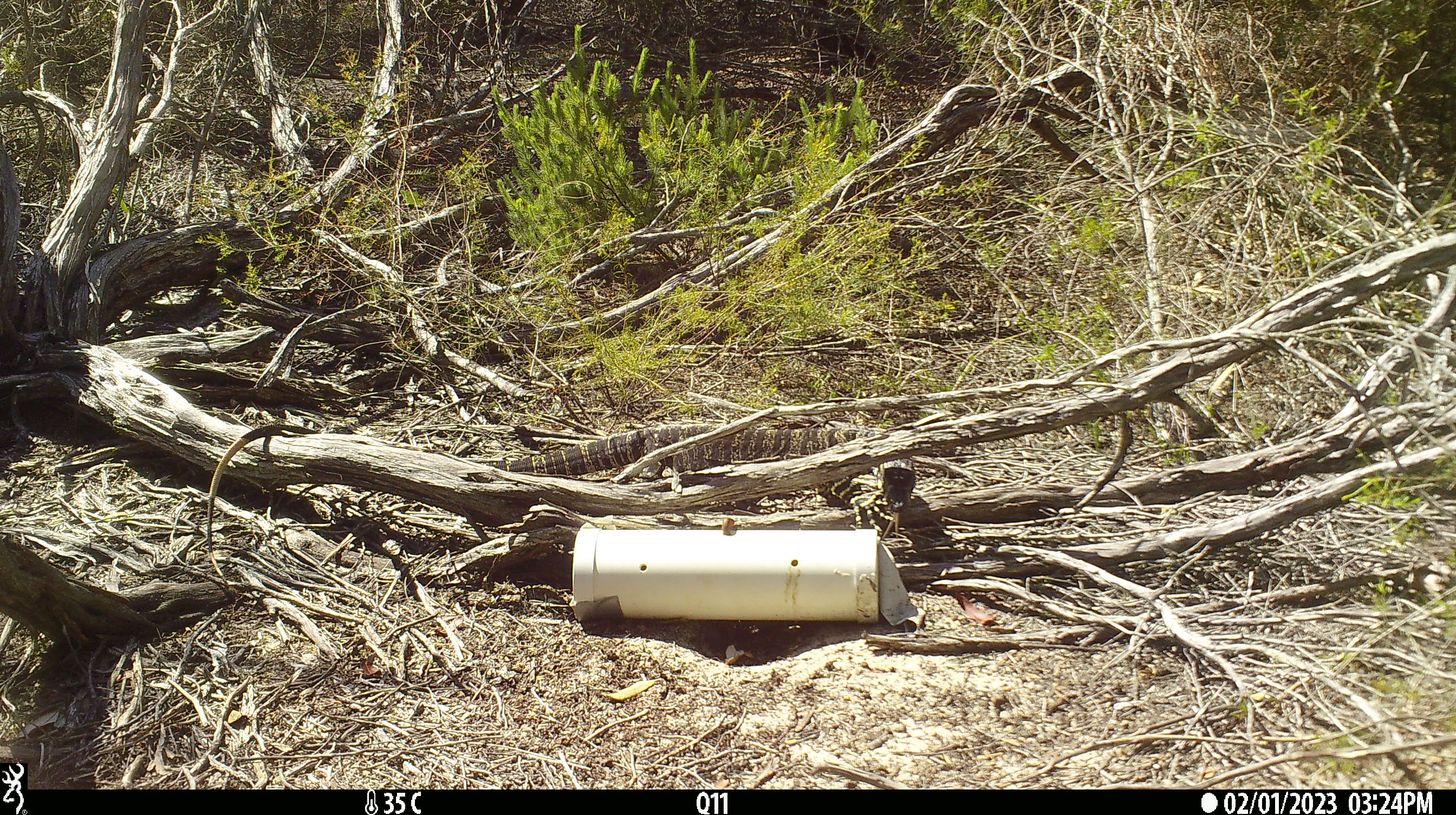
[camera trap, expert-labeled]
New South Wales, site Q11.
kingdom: Animalia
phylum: Chordata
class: Reptilia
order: Squamata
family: Varanidae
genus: Varanus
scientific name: Varanus varius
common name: lace monitor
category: goanna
Goanna (lace monitor) (Varanus varius).